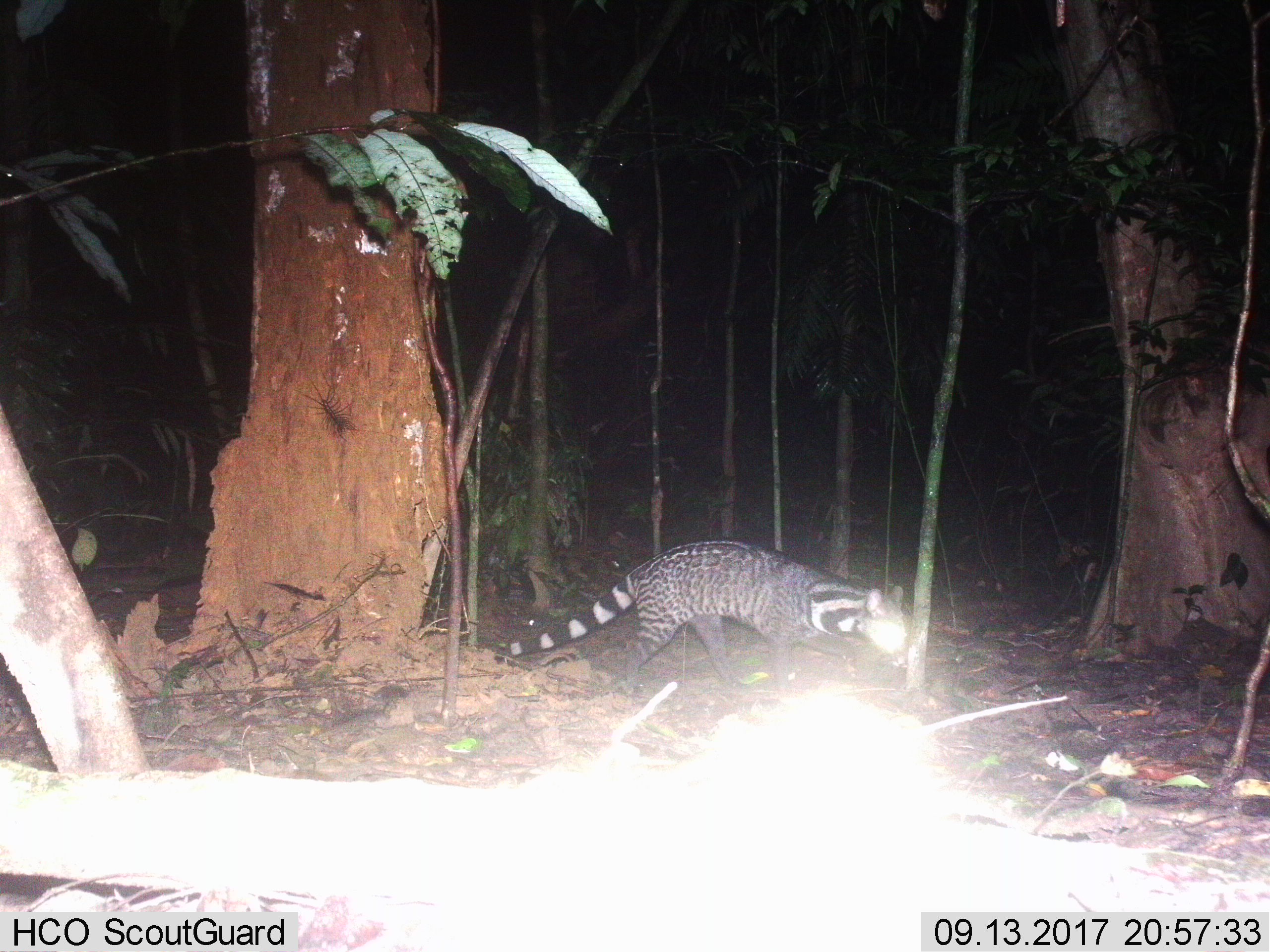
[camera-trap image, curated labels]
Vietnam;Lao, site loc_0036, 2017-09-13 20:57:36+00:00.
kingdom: Animalia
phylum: Chordata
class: Mammalia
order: Carnivora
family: Viverridae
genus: Viverra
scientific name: Viverra zibetha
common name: large indian civet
Large indian civet (Viverra zibetha). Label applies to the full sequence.